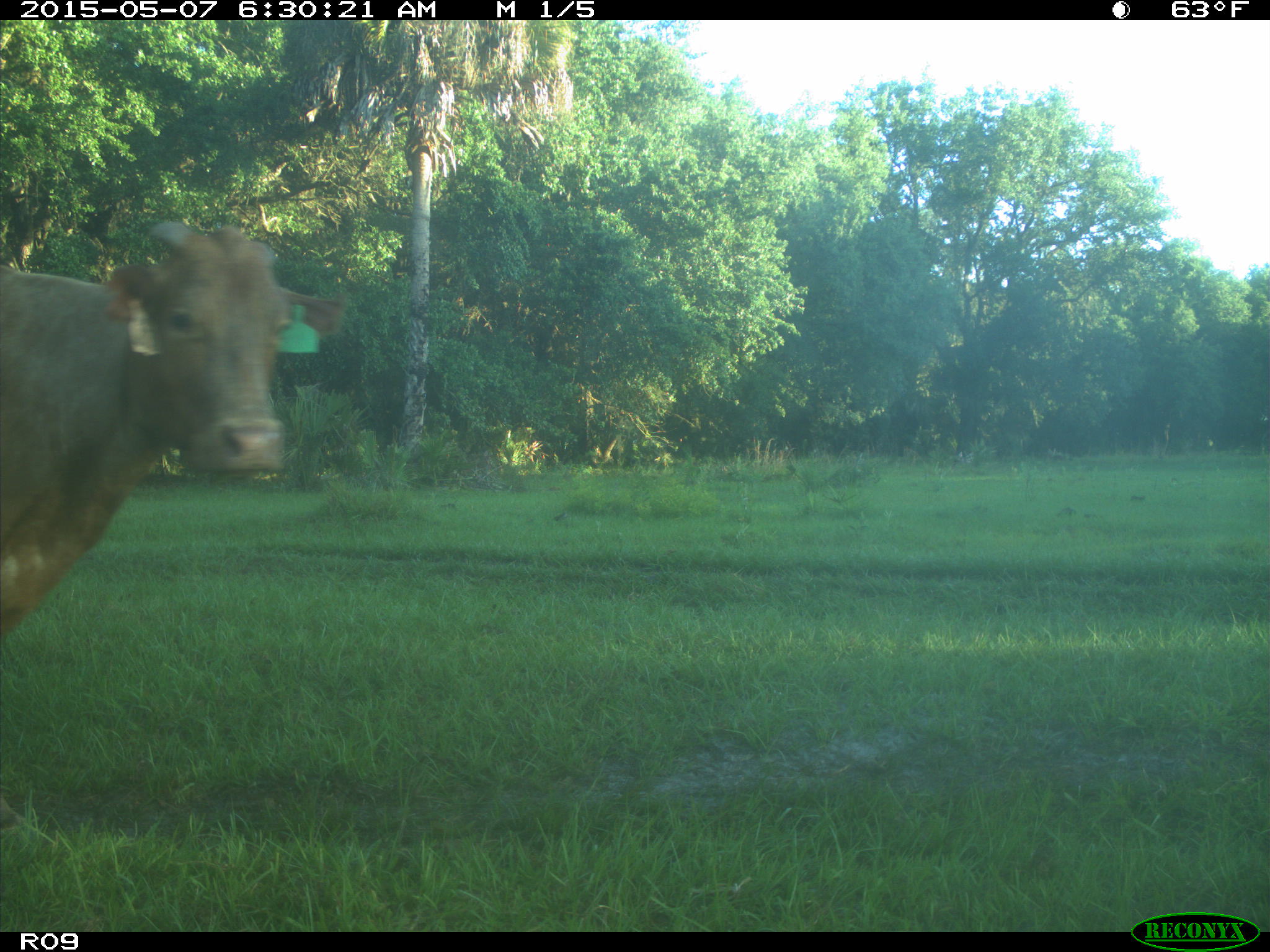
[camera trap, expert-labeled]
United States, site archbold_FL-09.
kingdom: Animalia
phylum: Chordata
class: Mammalia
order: Artiodactyla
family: Bovidae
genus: Bos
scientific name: Bos taurus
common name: domestic cow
Bos taurus (domestic cow).